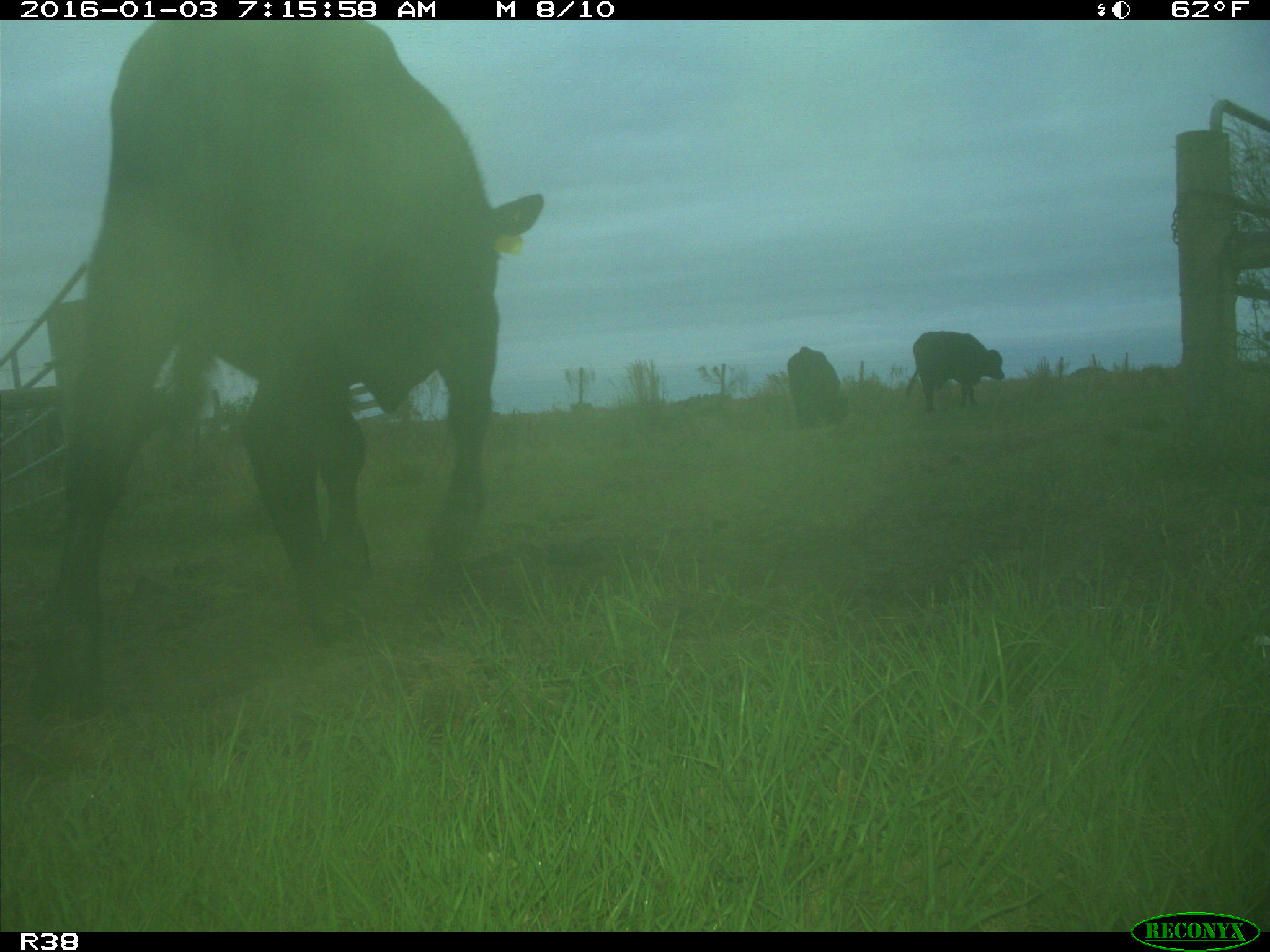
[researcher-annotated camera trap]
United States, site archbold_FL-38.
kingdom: Animalia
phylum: Chordata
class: Mammalia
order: Artiodactyla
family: Bovidae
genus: Bos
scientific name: Bos taurus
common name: domestic cow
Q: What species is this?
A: Bos taurus (domestic cow).